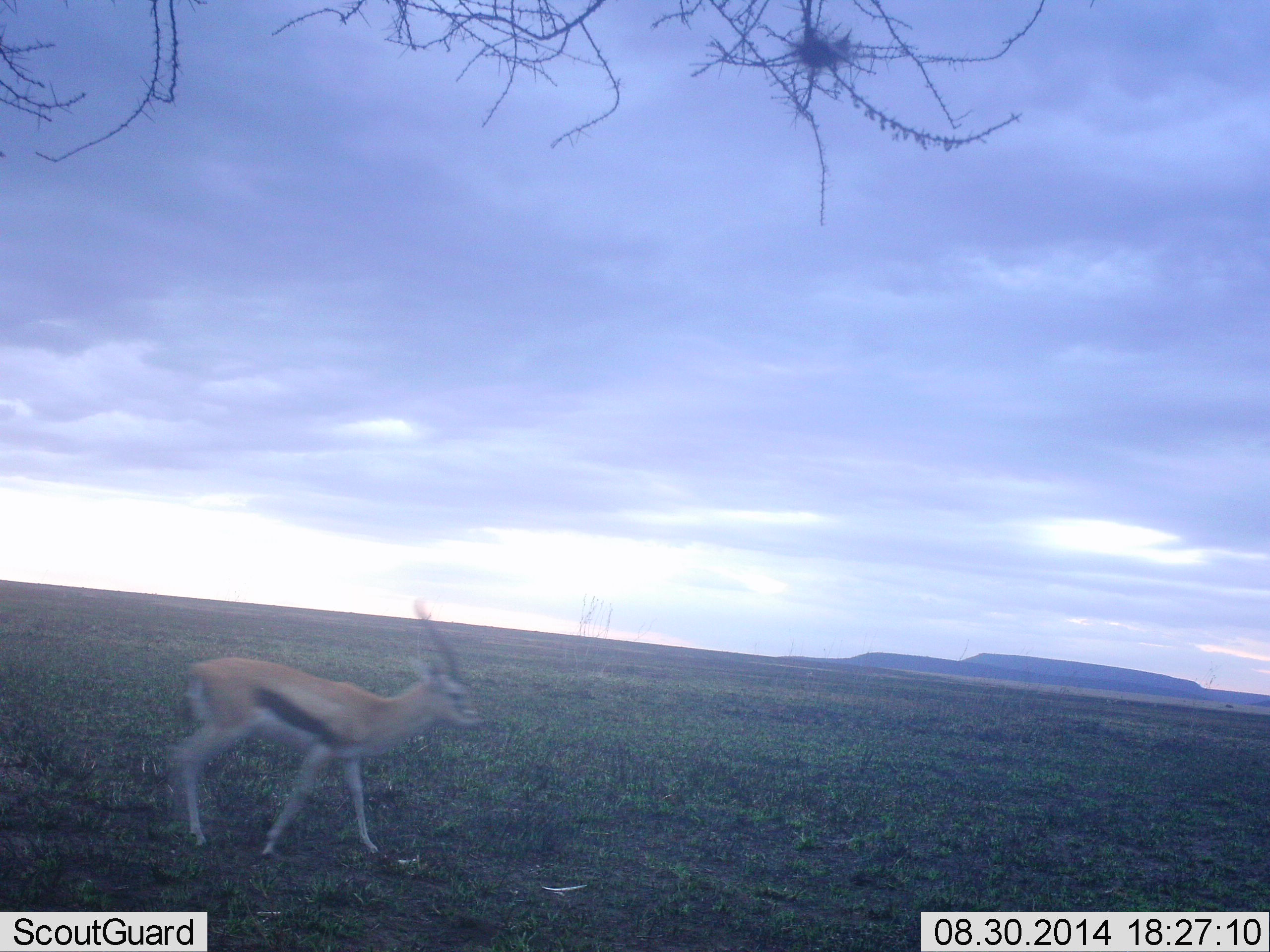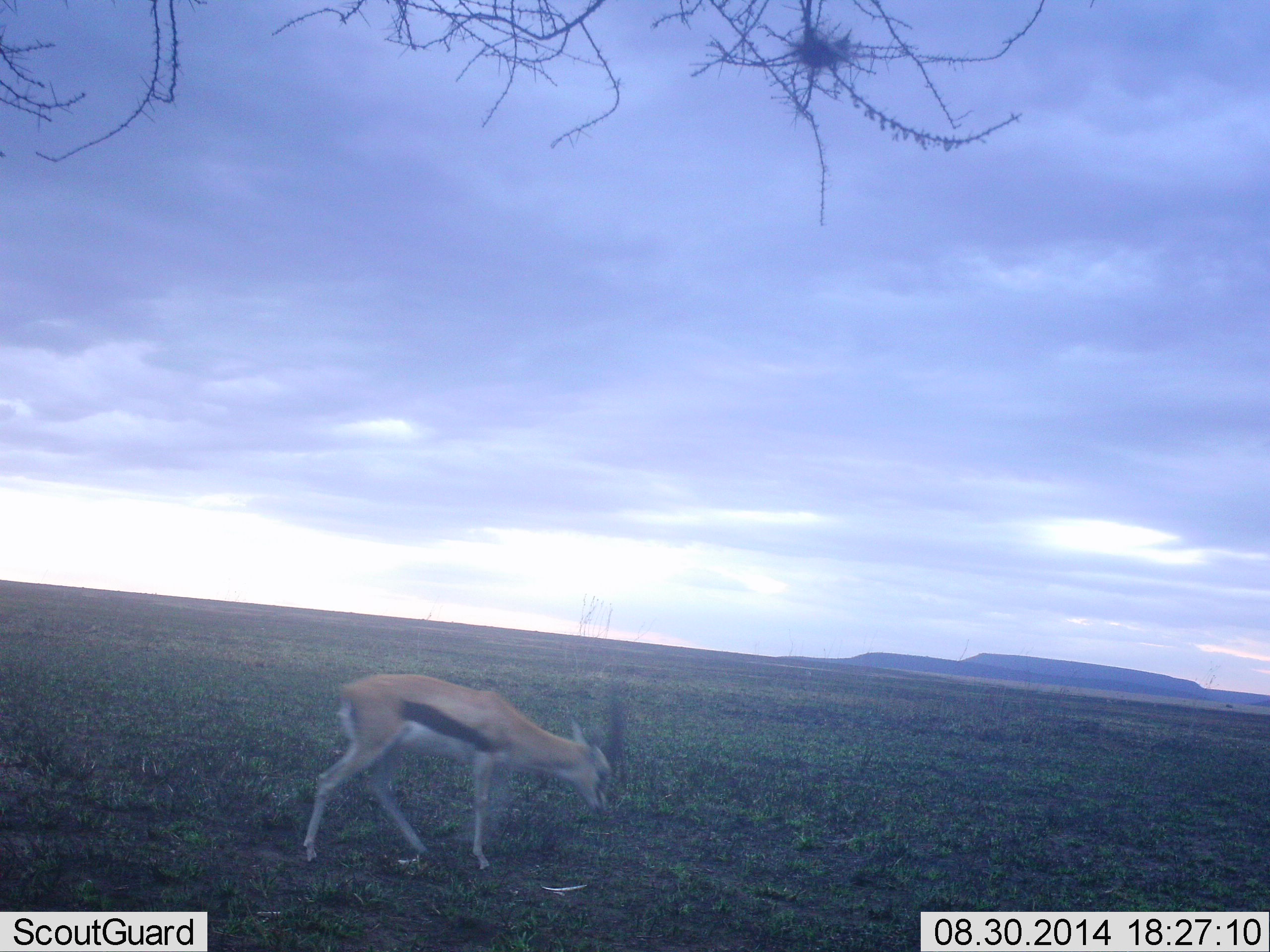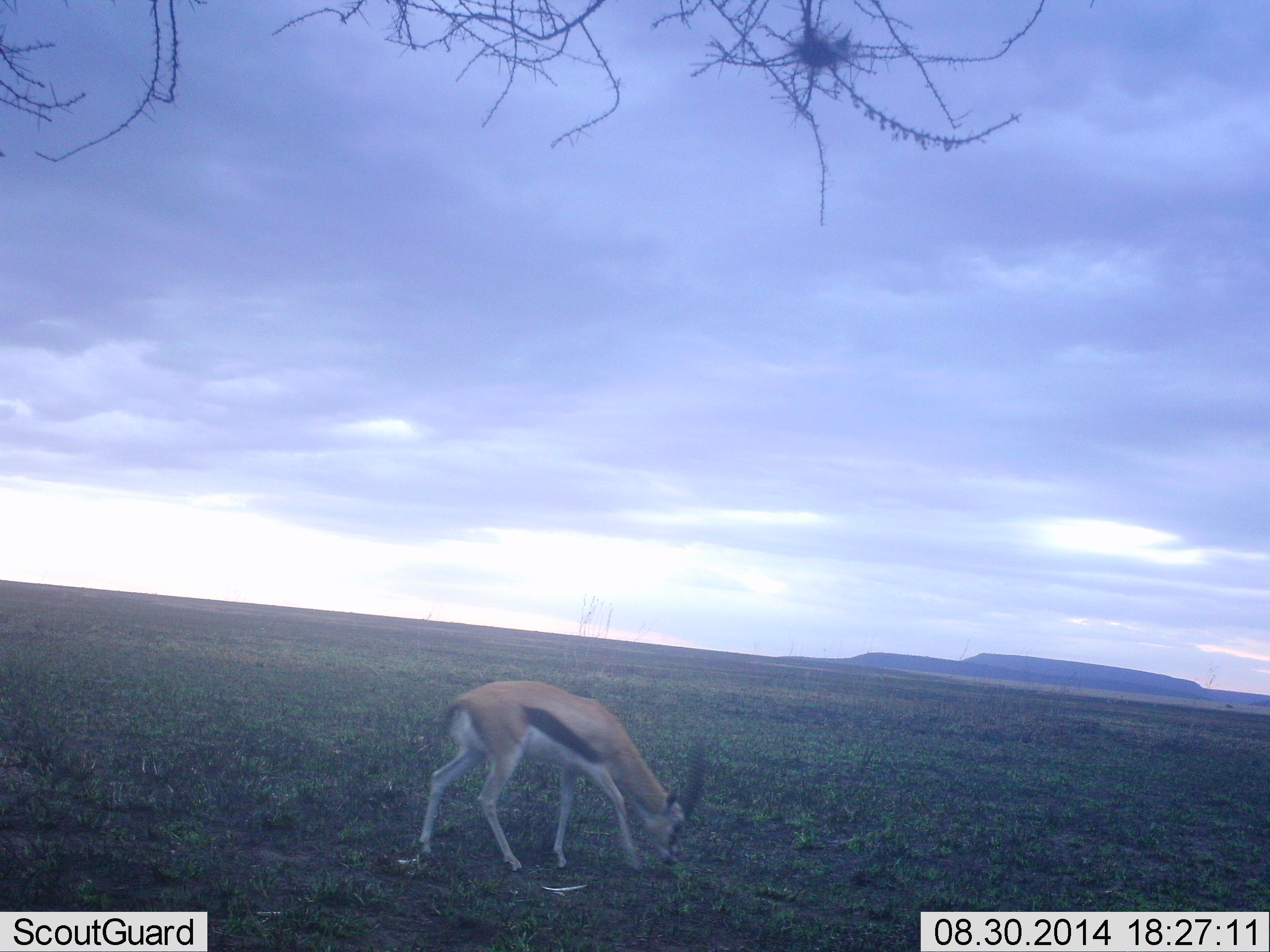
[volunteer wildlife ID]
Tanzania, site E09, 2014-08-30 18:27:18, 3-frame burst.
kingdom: Animalia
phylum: Chordata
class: Mammalia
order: Artiodactyla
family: Bovidae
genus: Eudorcas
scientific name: Eudorcas thomsonii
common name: thomson's gazelle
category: gazellethomsons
Gazellethomsons (thomson's gazelle) (Eudorcas thomsonii), count 1. Behavior (volunteer vote fractions): standing 0%, resting 0%, moving 80%, interacting 0%. Young present (vote fraction): 0%. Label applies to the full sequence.